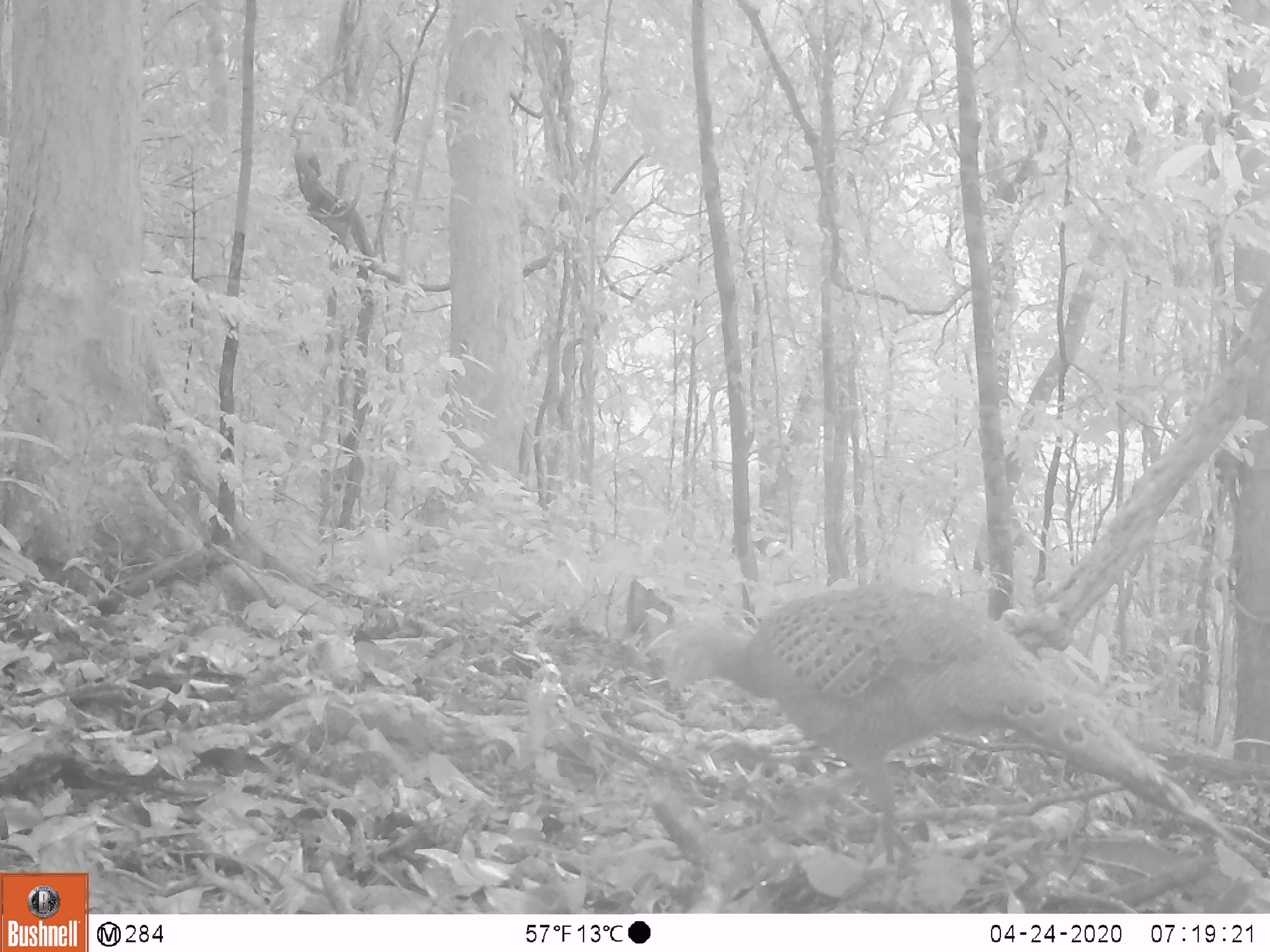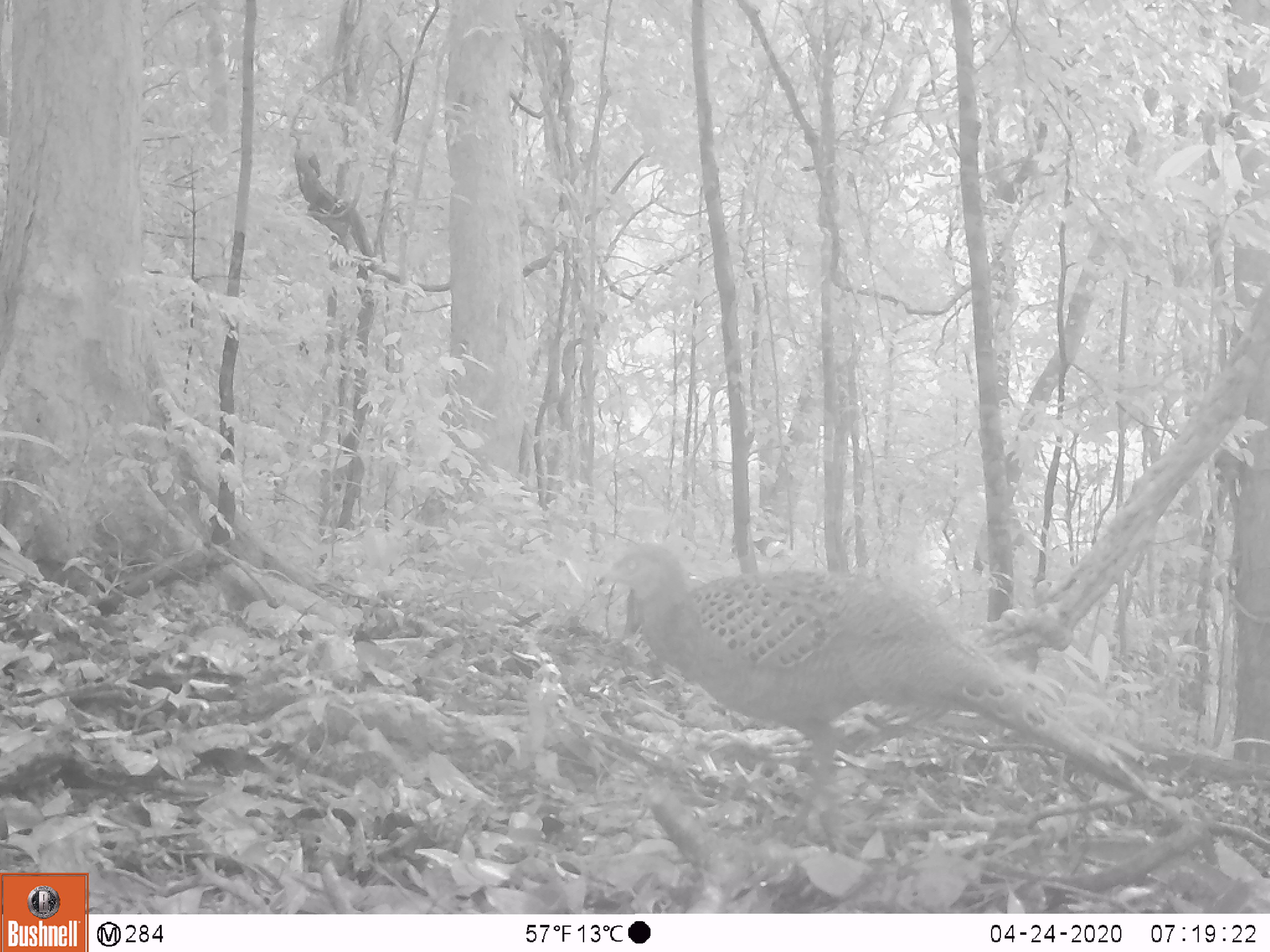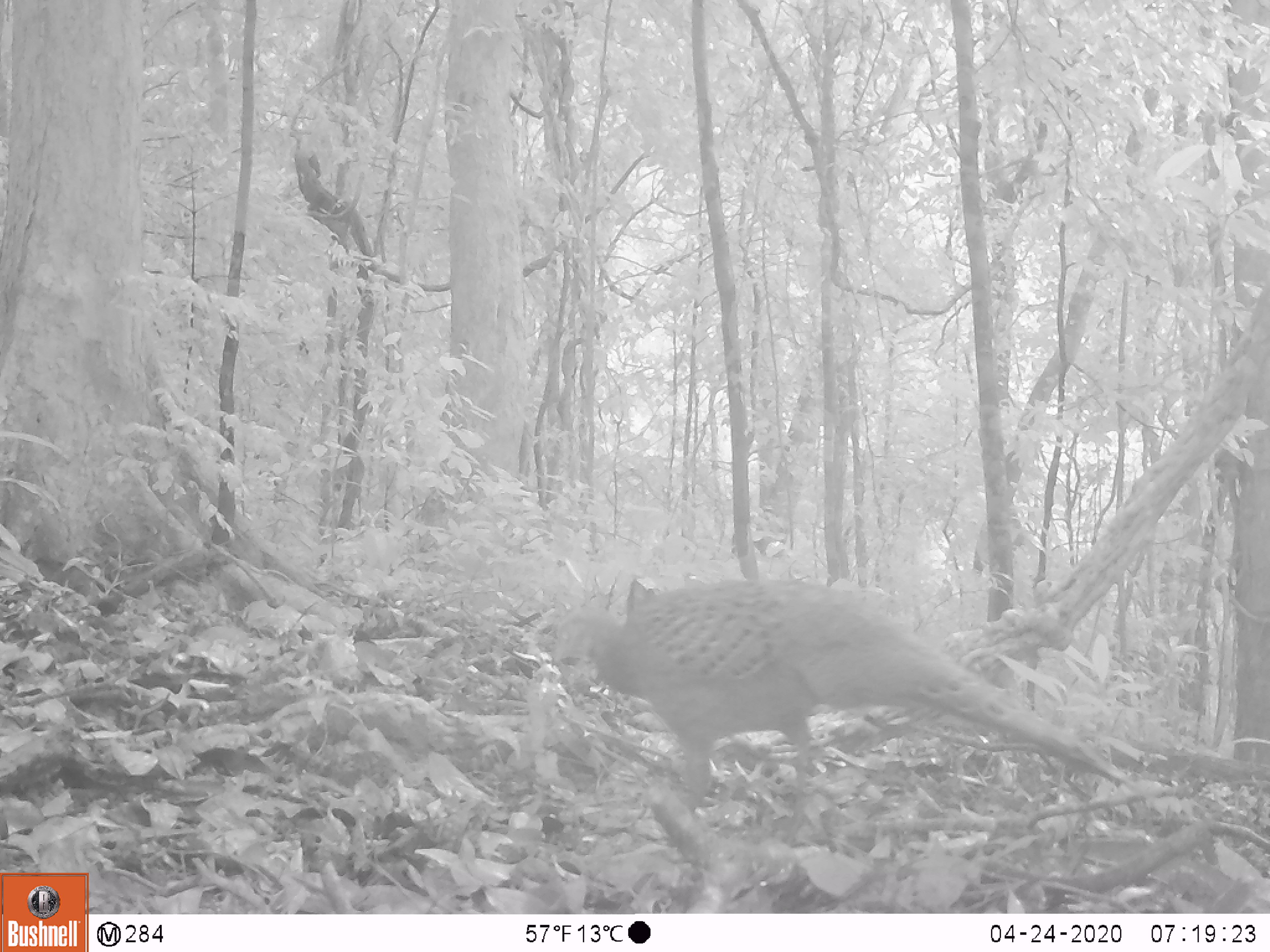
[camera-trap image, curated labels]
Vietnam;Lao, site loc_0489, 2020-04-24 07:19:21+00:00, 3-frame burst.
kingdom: Animalia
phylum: Chordata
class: Aves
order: Galliformes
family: Phasianidae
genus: Polyplectron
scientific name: Polyplectron bicalcaratum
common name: gray peacock-pheasant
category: grey peacock pheasant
Grey peacock pheasant (gray peacock-pheasant) (Polyplectron bicalcaratum). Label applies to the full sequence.